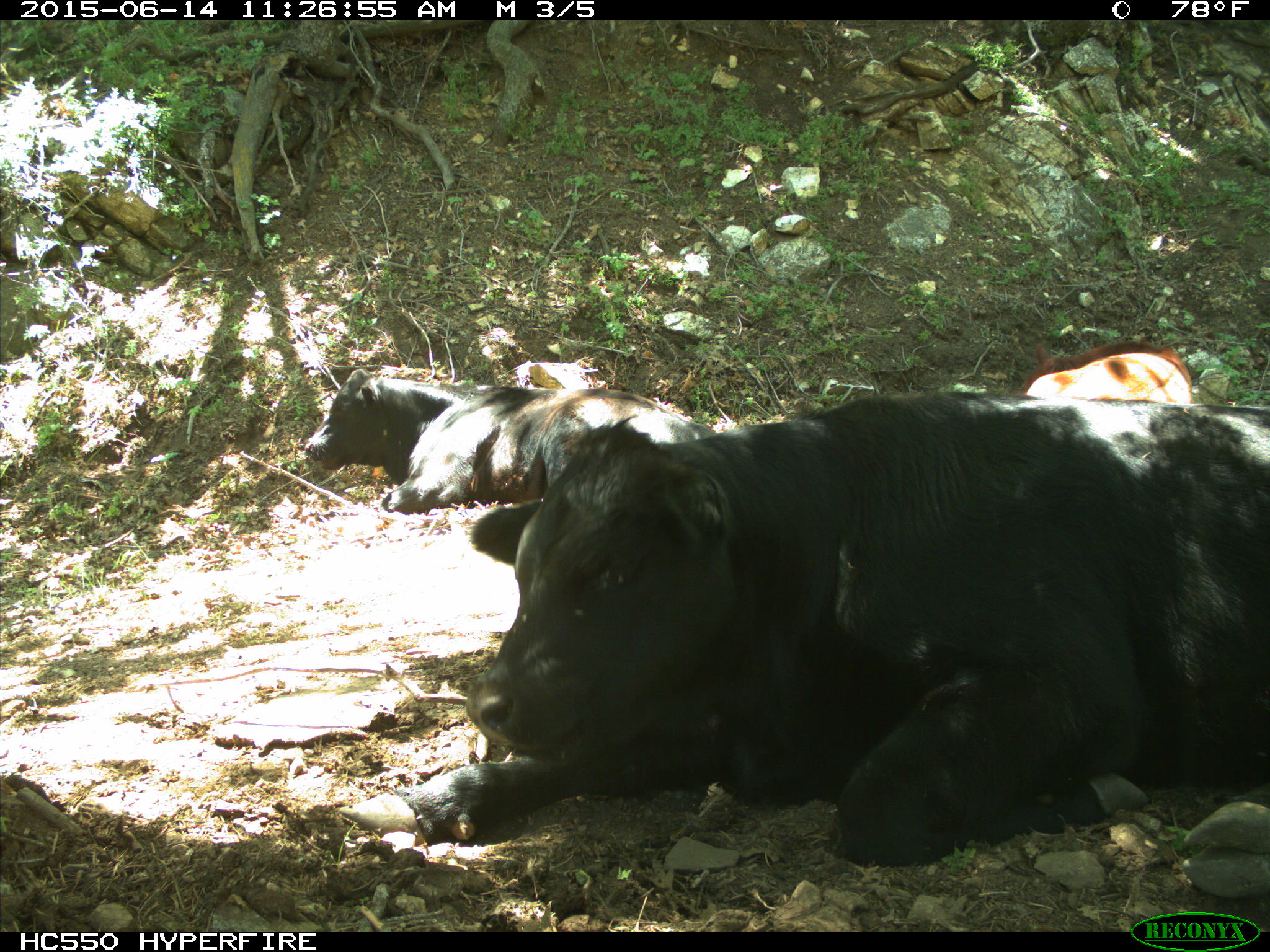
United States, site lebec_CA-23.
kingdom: Animalia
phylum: Chordata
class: Mammalia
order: Artiodactyla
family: Bovidae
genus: Bos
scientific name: Bos taurus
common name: domestic cow